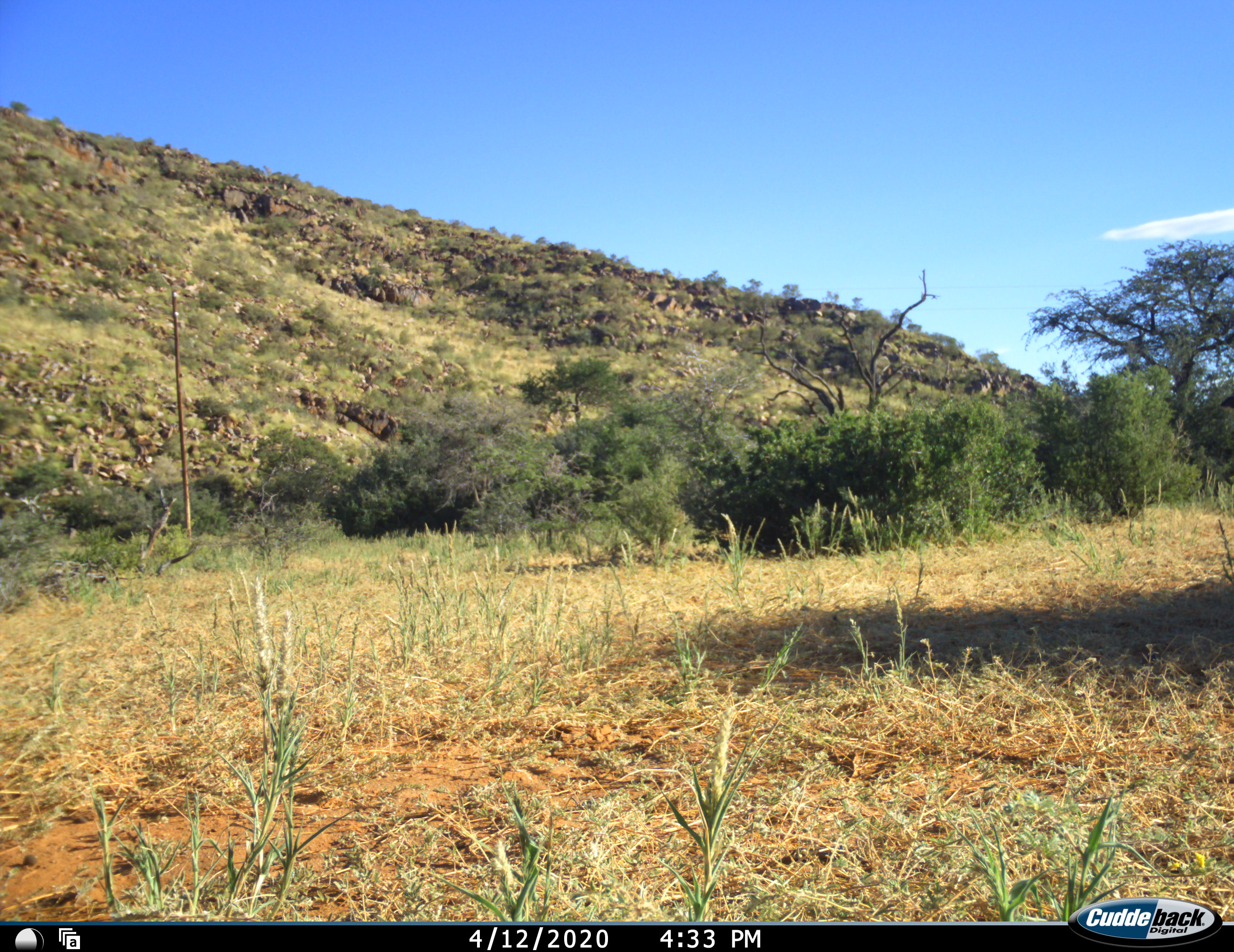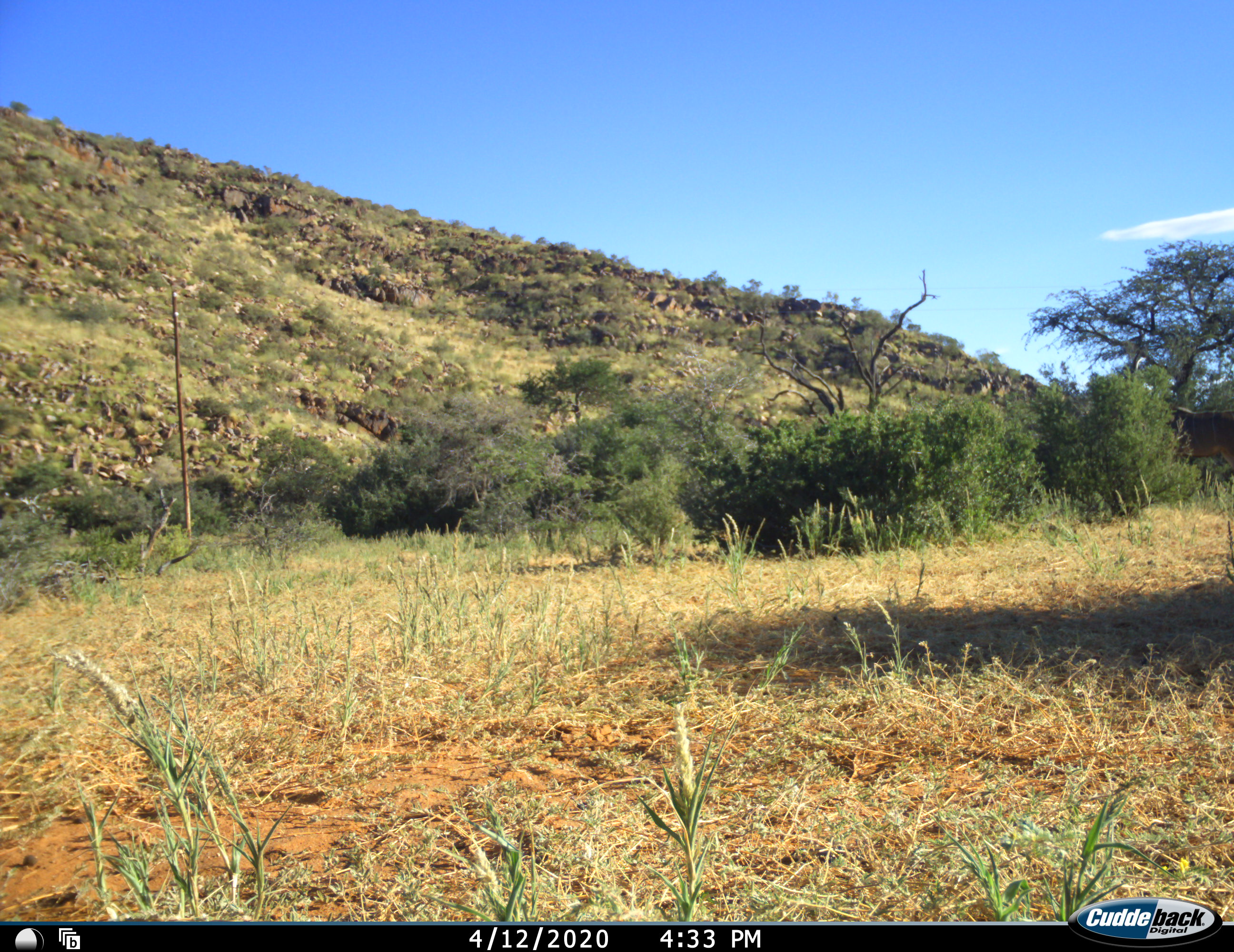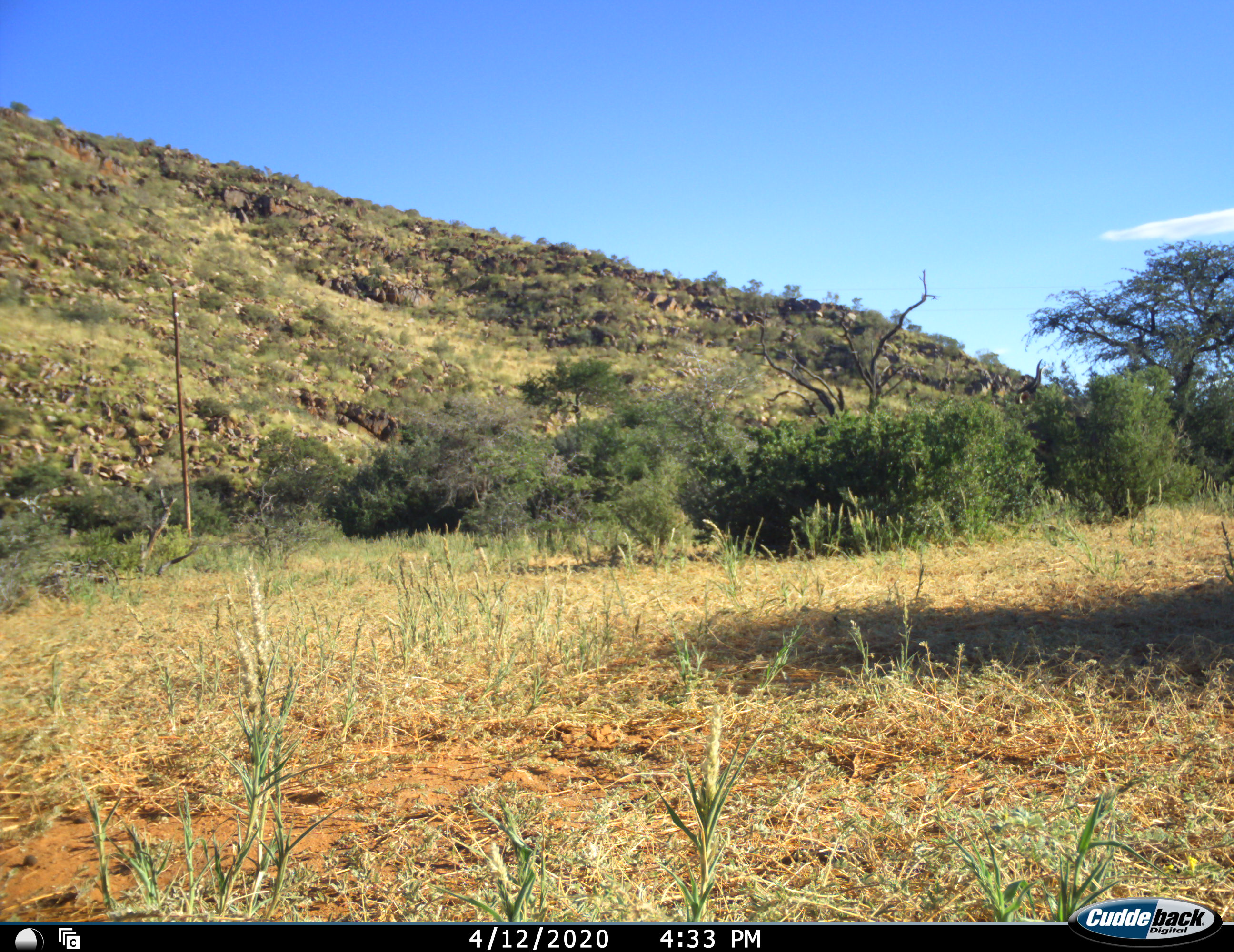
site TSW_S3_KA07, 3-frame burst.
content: unidentified animal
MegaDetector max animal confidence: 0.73